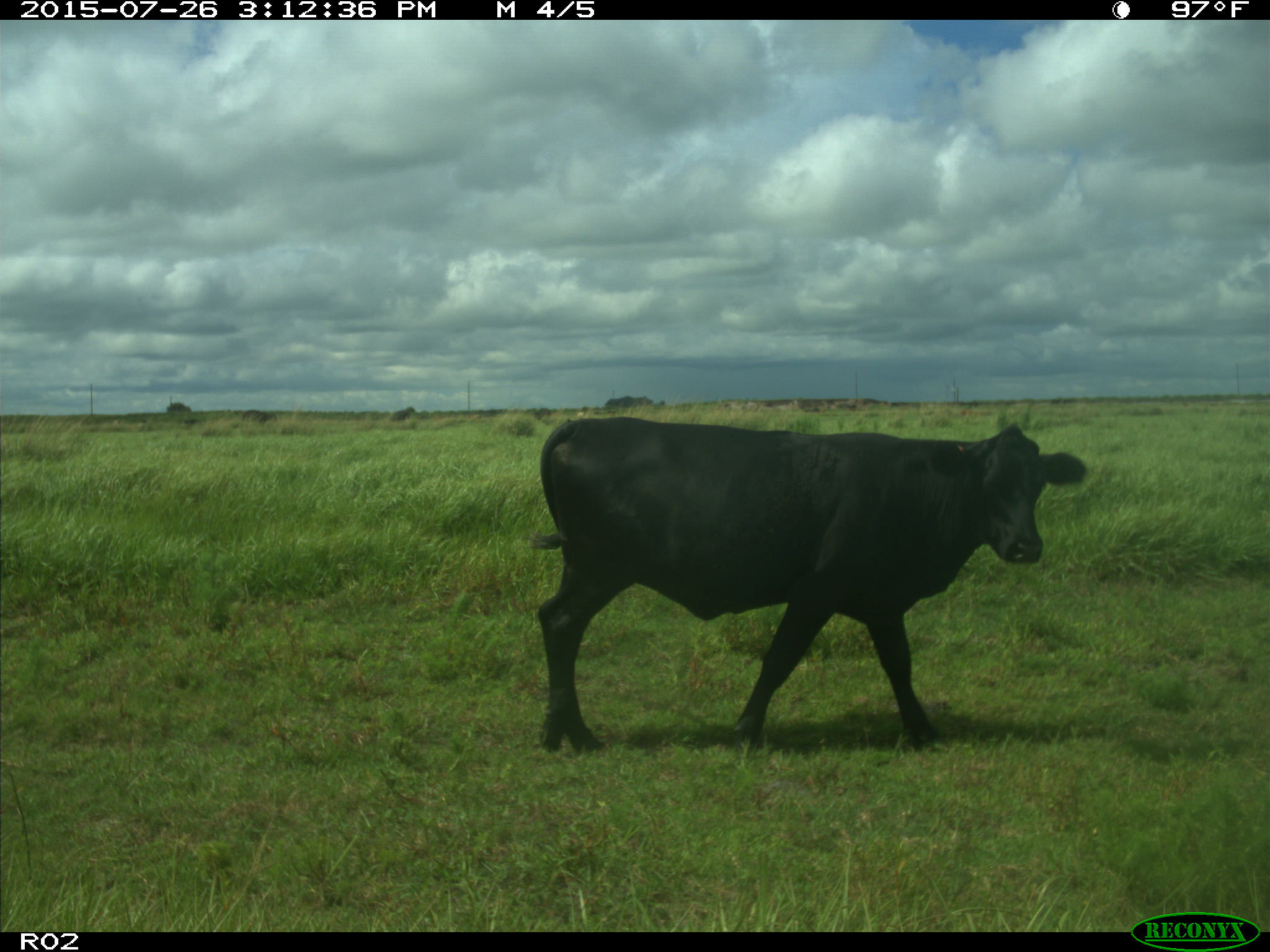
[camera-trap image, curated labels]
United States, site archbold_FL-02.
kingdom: Animalia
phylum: Chordata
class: Mammalia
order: Artiodactyla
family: Bovidae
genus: Bos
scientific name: Bos taurus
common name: domestic cow